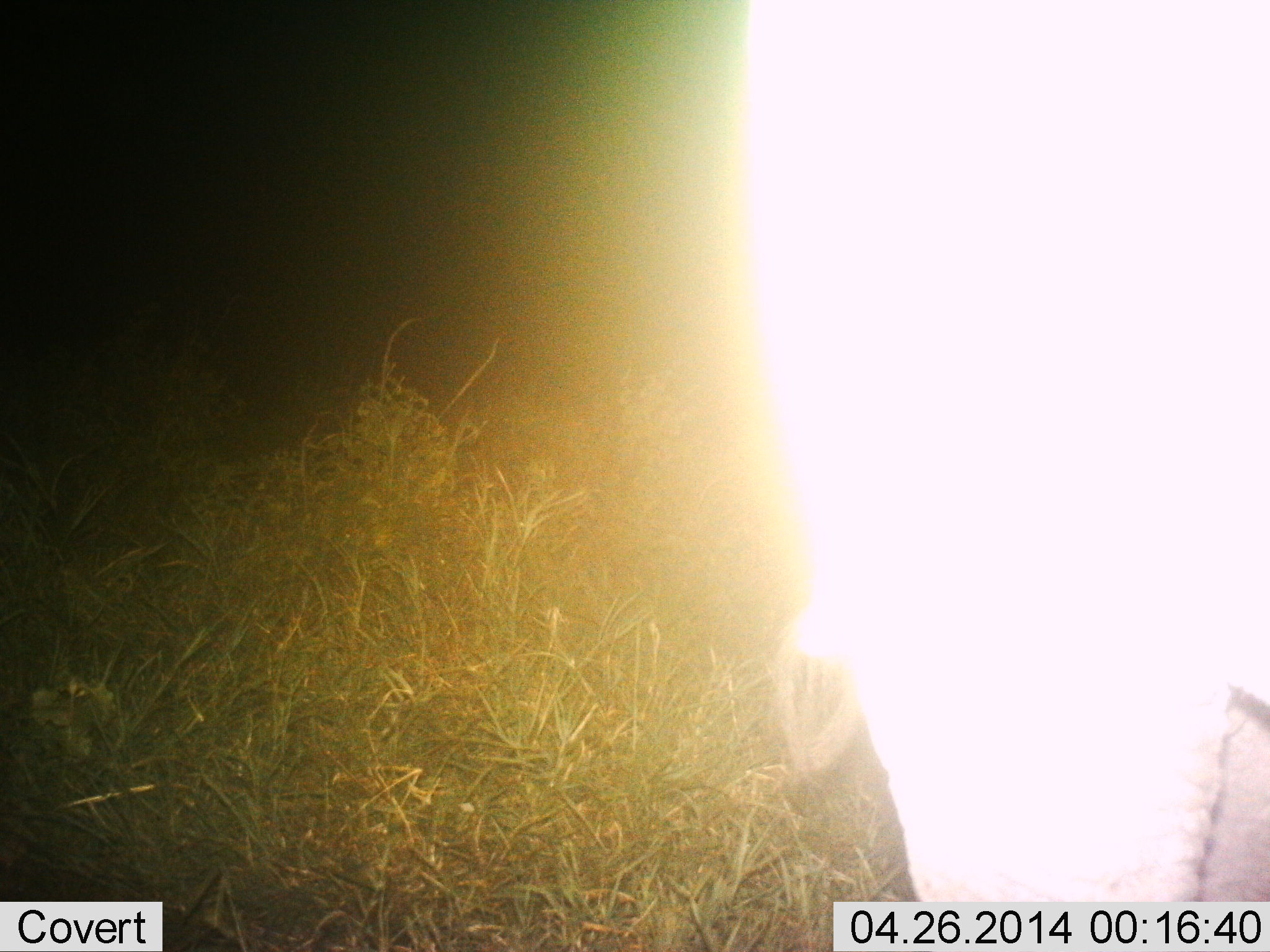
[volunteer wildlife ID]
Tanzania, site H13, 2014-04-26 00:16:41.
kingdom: Animalia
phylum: Chordata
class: Mammalia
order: Proboscidea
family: Elephantidae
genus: Loxodonta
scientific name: Loxodonta africana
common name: african bush elephant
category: elephant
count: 1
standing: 100%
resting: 0%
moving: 0%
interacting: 0%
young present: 0%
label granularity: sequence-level